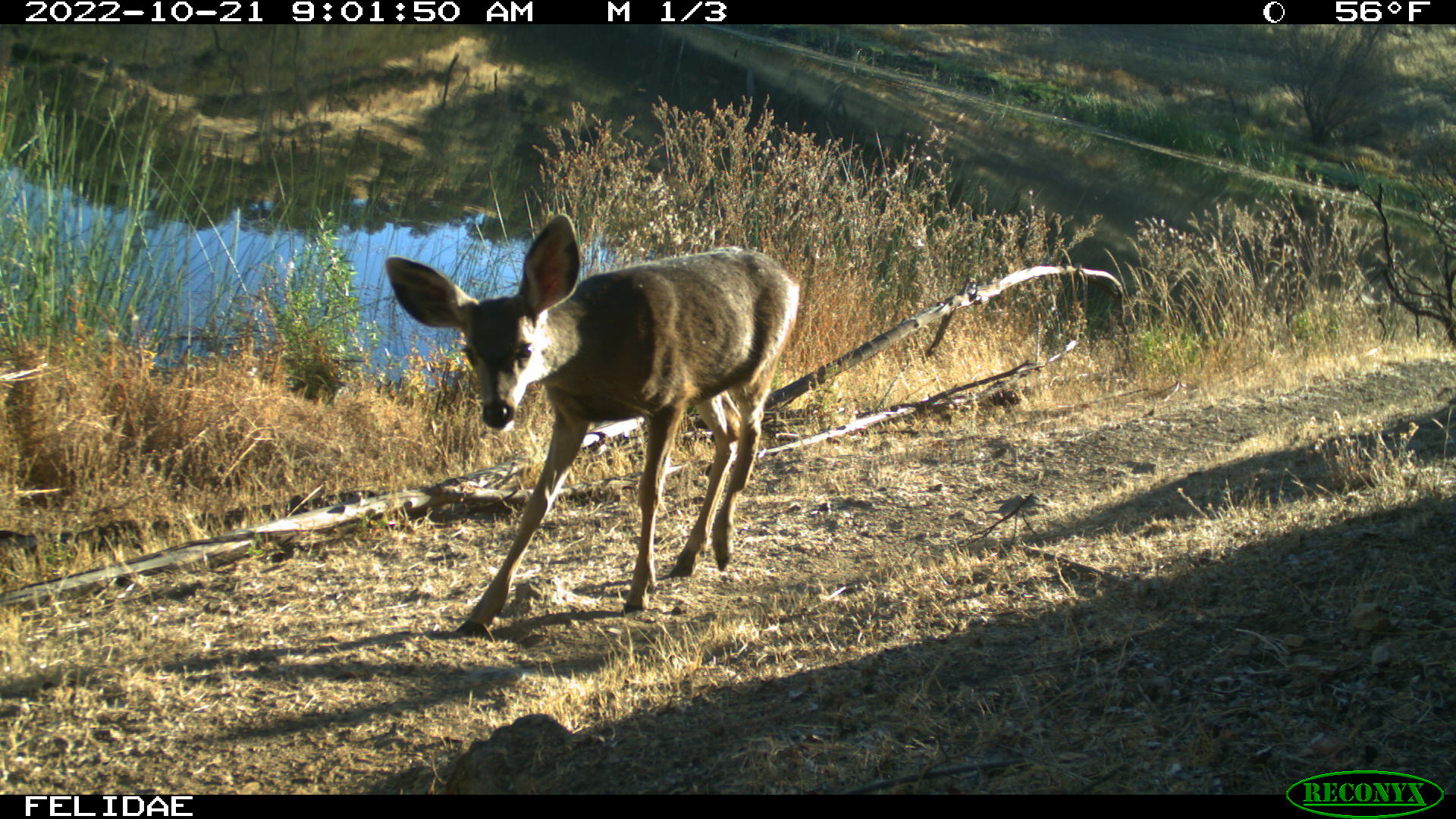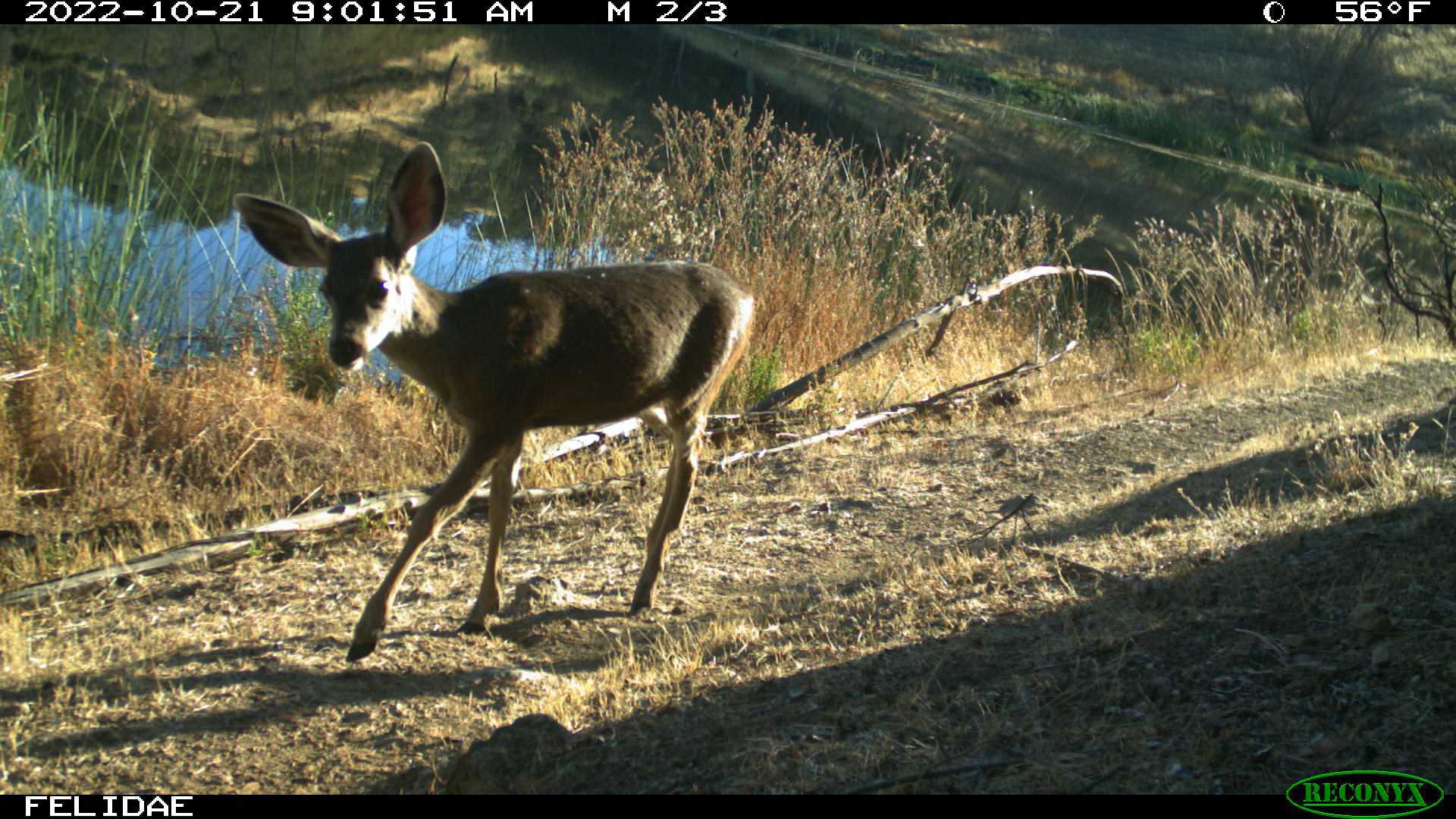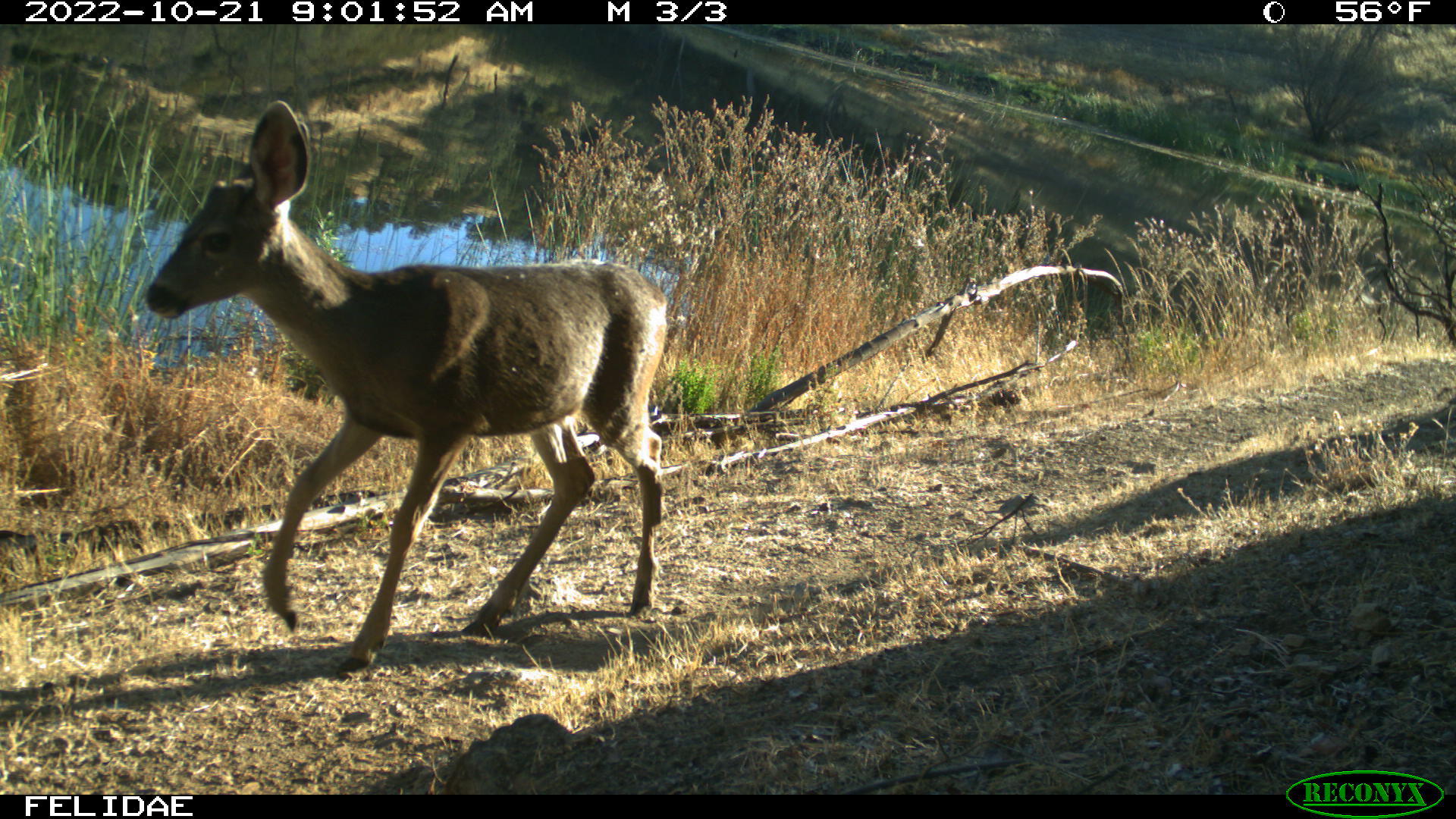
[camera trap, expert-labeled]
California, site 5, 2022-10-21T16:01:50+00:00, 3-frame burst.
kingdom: Animalia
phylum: Chordata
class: Mammalia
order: Artiodactyla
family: Cervidae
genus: Odocoileus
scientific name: Odocoileus hemionus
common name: mule deer